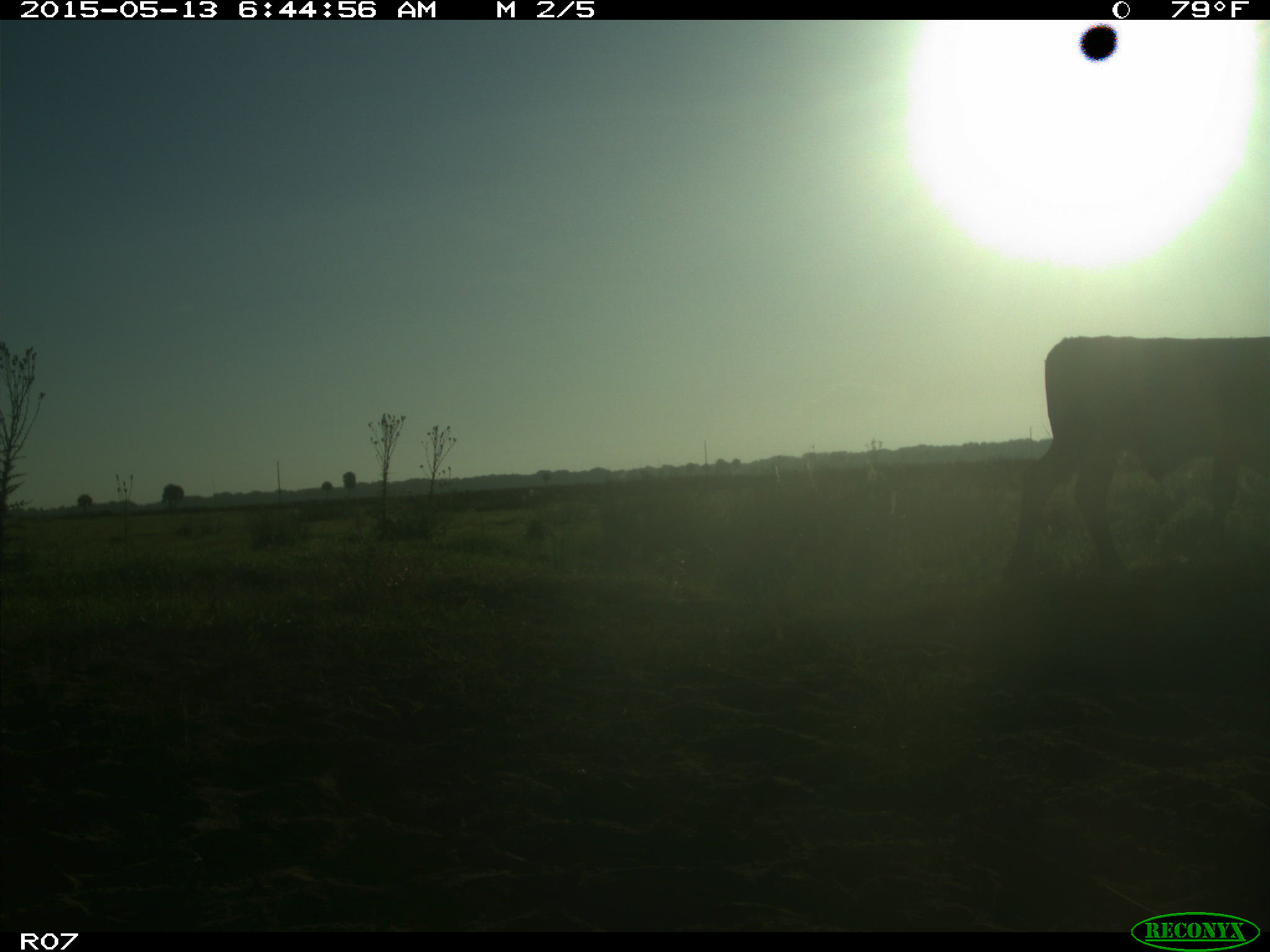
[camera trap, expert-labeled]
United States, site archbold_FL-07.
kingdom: Animalia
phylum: Chordata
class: Mammalia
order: Artiodactyla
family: Bovidae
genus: Bos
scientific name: Bos taurus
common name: domestic cow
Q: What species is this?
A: Bos taurus (domestic cow).